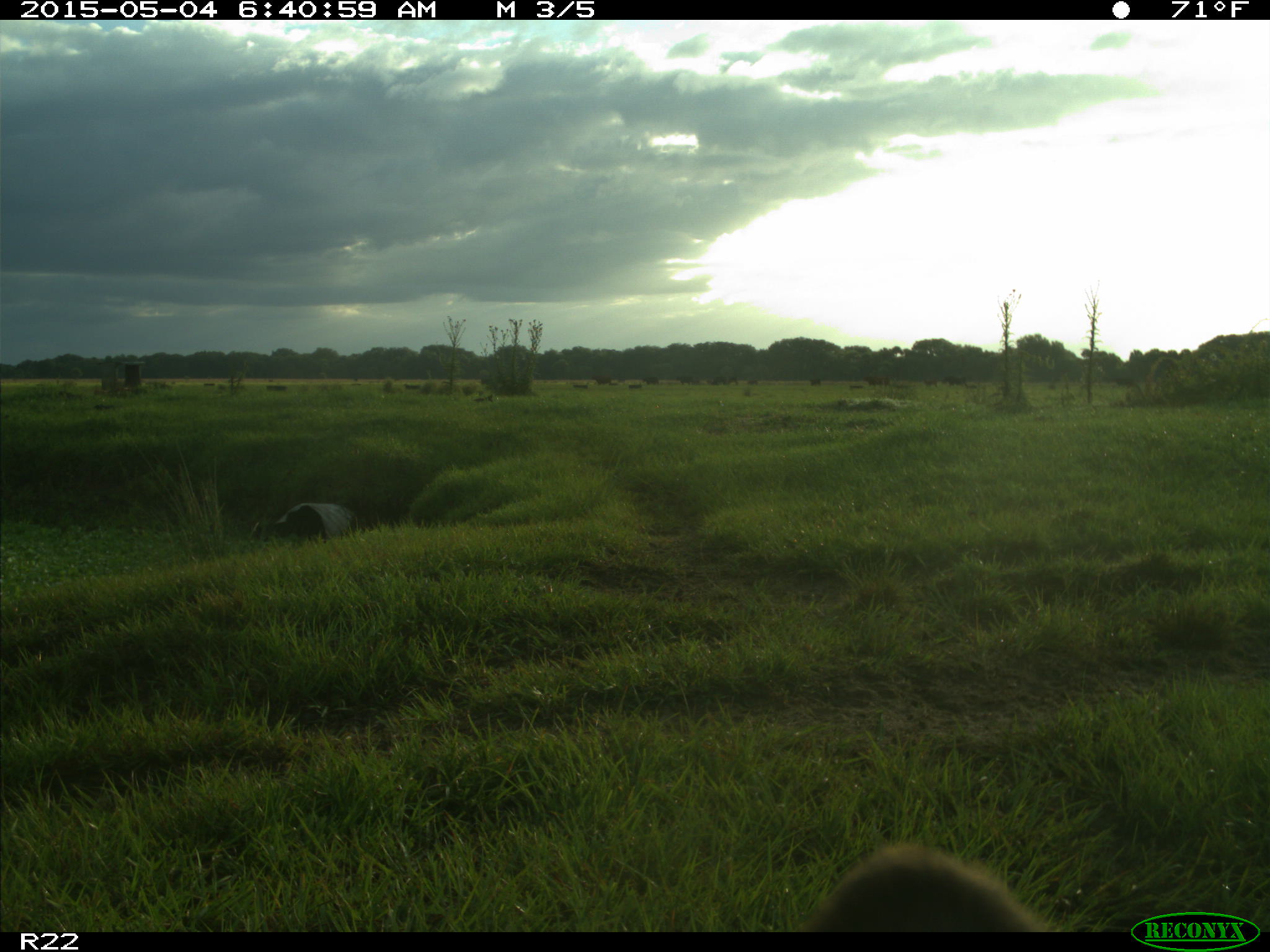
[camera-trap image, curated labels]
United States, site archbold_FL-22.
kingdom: Animalia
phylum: Chordata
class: Mammalia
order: Artiodactyla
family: Bovidae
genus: Bos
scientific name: Bos taurus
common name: domestic cow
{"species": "Bos taurus (domestic cow)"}